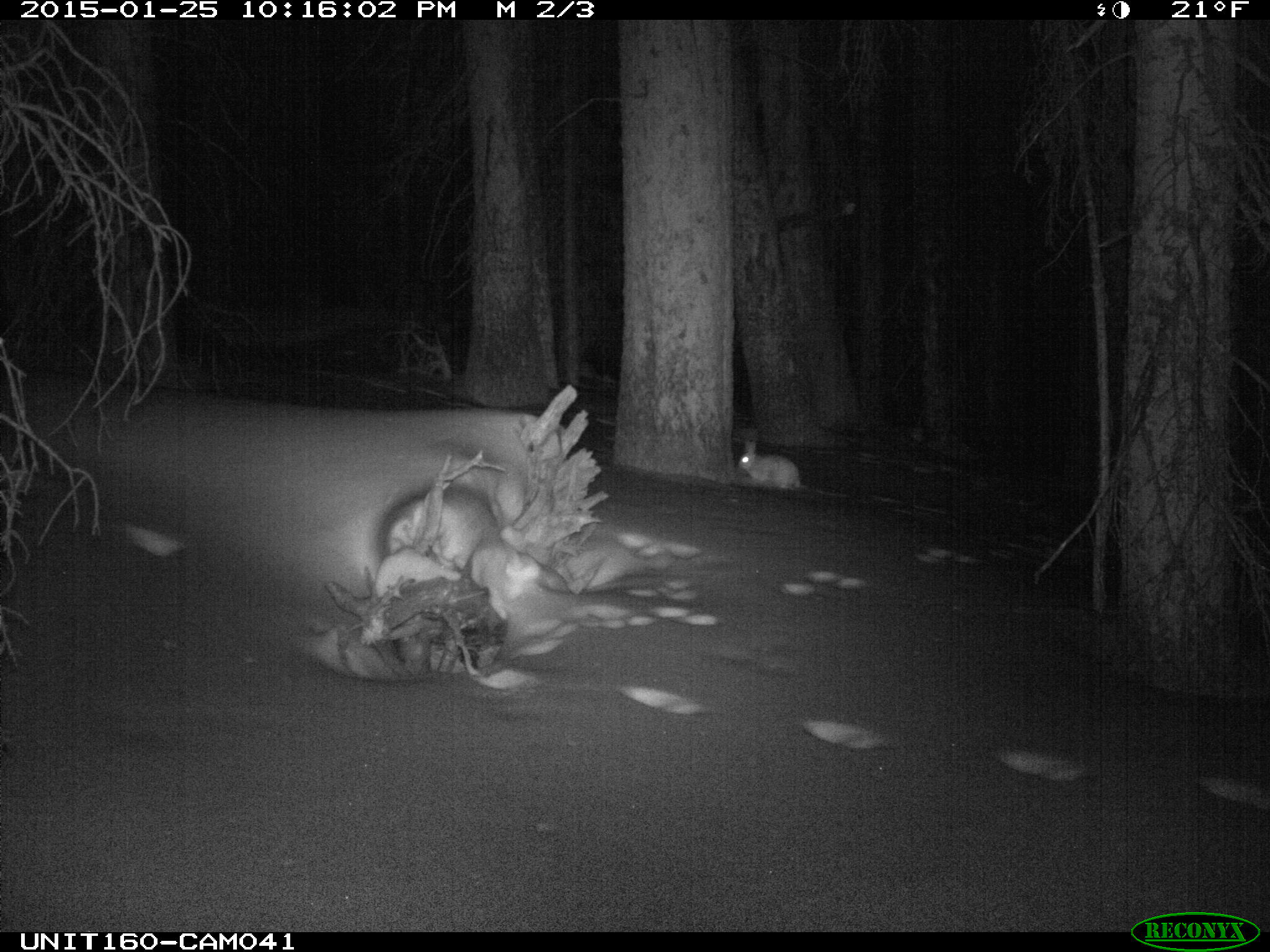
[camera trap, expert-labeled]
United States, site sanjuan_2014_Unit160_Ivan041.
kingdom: Animalia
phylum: Chordata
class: Mammalia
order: Lagomorpha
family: Leporidae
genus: Lepus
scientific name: Lepus americanus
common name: snowshoe hare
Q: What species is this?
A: Lepus americanus (snowshoe hare).